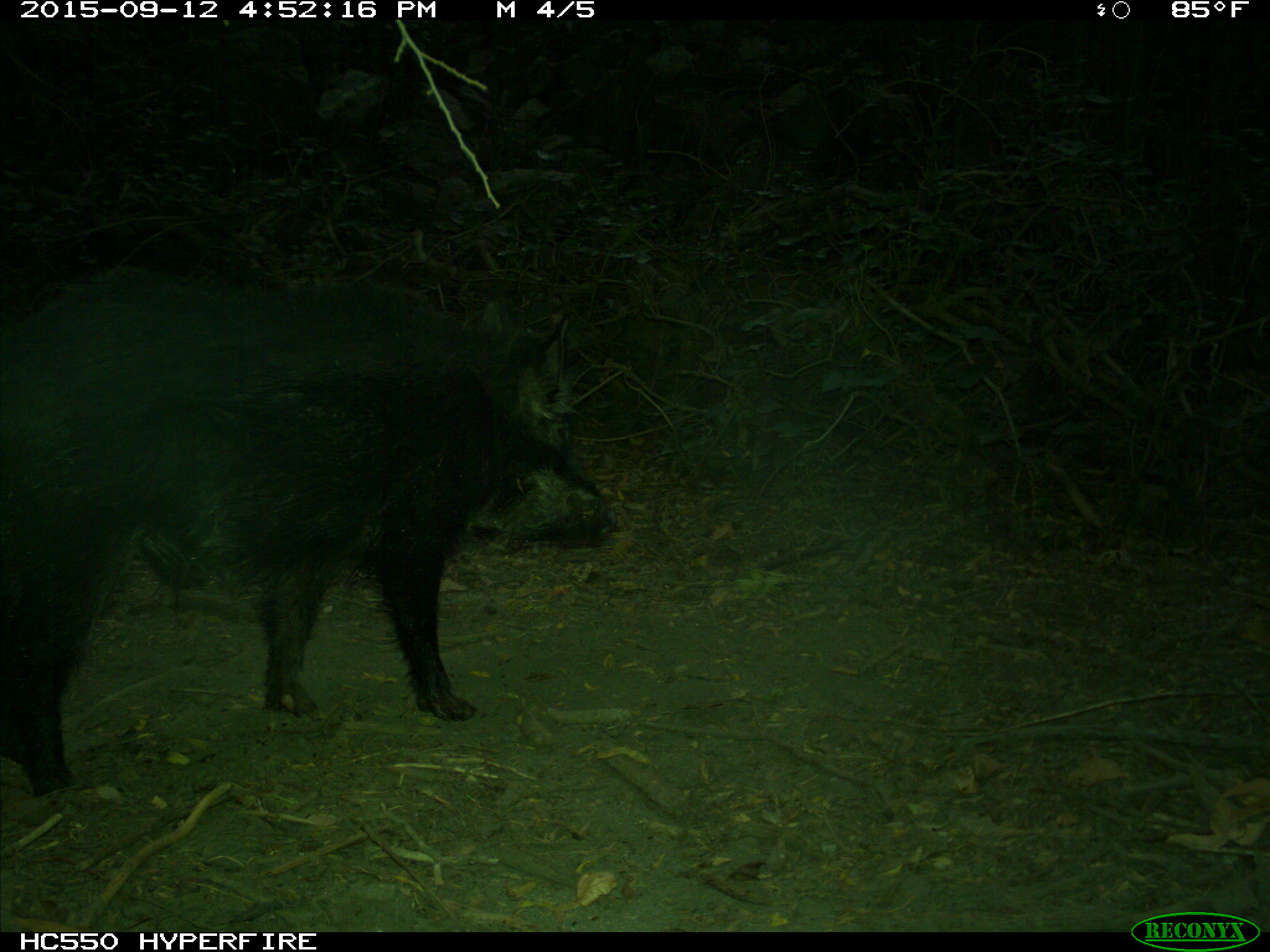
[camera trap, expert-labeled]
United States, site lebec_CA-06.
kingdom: Animalia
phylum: Chordata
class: Mammalia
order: Artiodactyla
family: Suidae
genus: Sus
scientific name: Sus scrofa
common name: wild boar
Sus scrofa (wild boar).